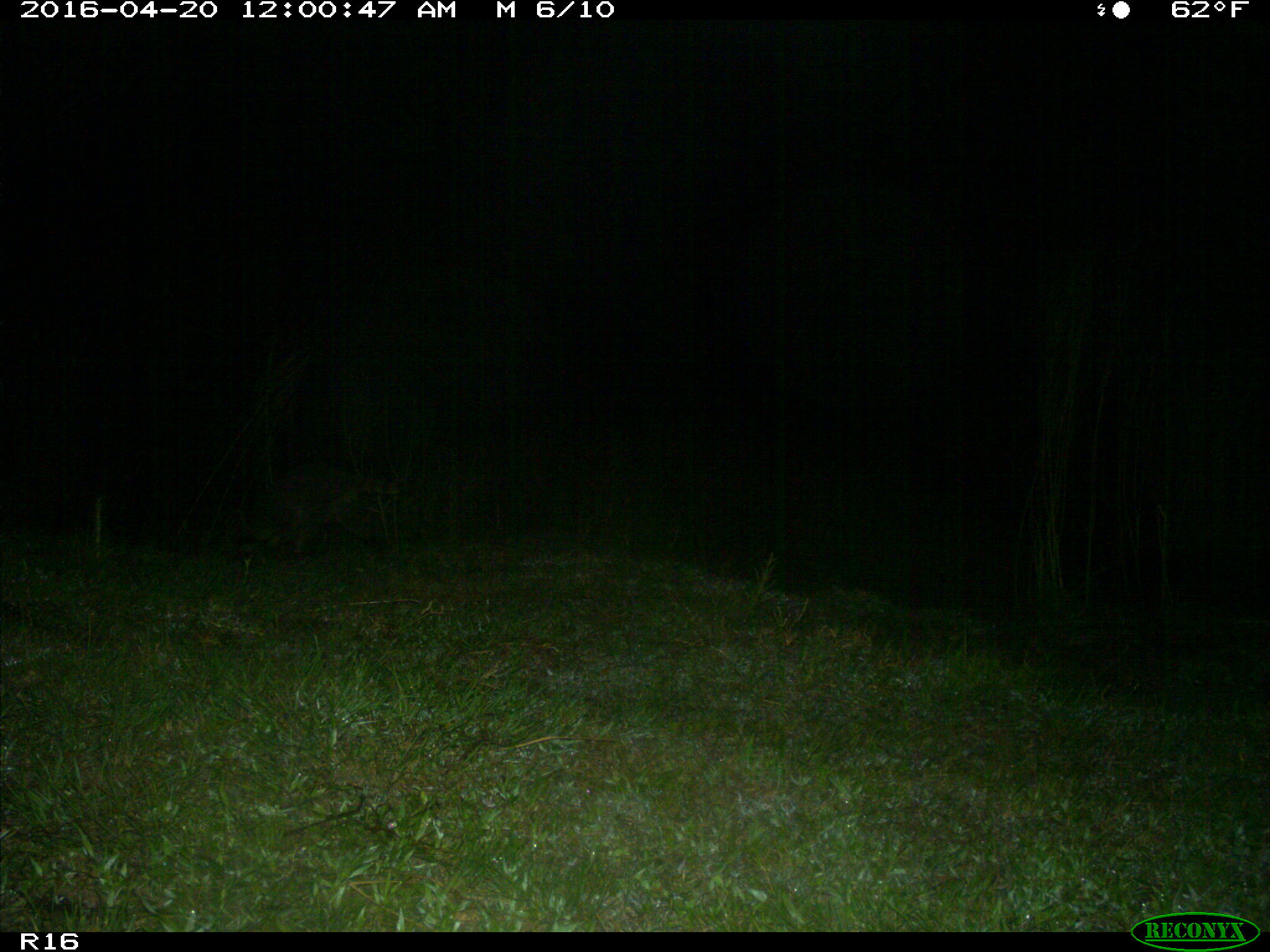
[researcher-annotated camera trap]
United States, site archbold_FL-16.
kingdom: Animalia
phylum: Chordata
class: Mammalia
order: Carnivora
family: Procyonidae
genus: Procyon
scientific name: Procyon lotor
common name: common raccoon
Procyon lotor (common raccoon).